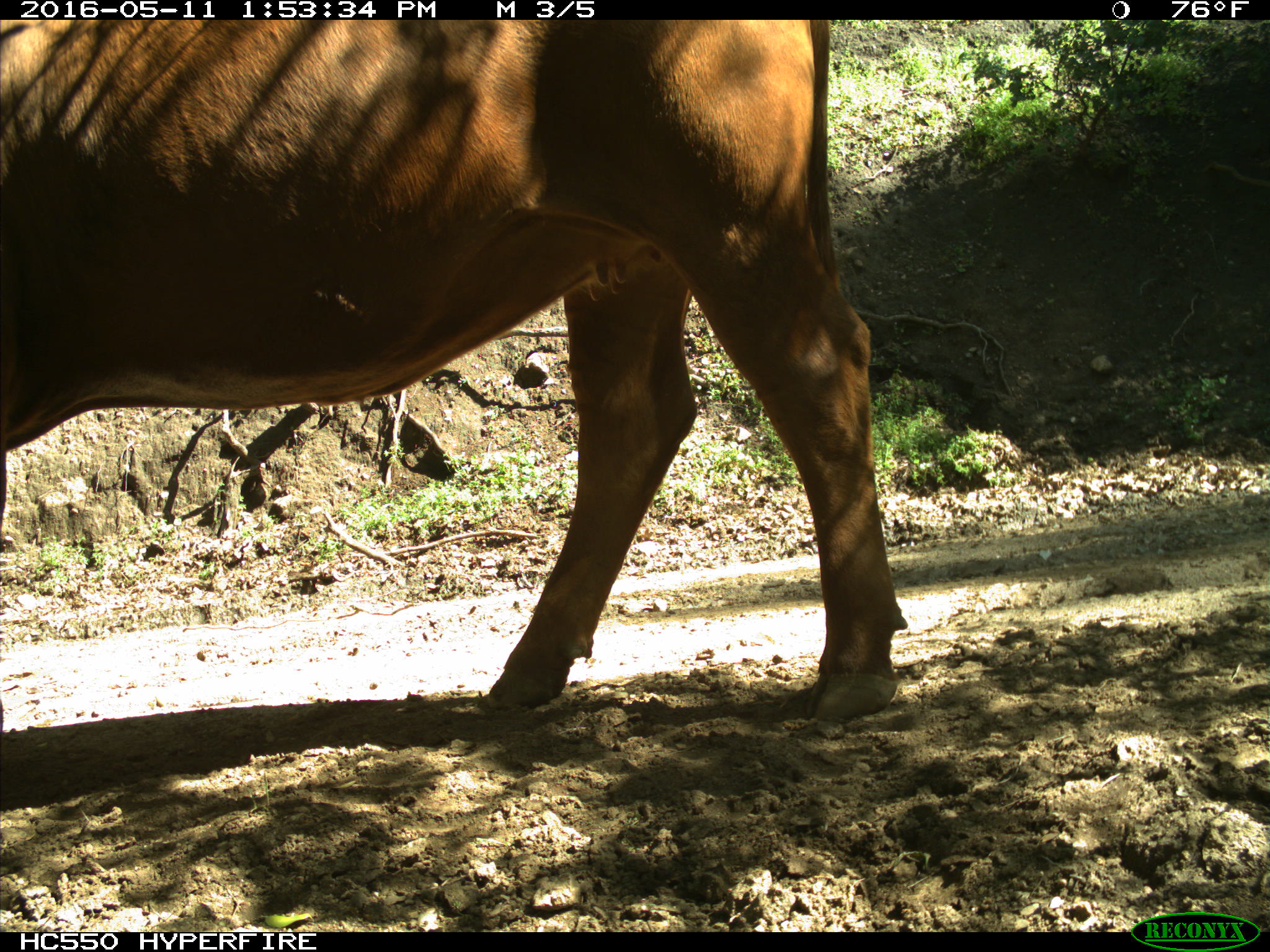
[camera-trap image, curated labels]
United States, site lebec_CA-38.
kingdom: Animalia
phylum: Chordata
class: Mammalia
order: Artiodactyla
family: Bovidae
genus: Bos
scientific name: Bos taurus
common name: domestic cow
Bos taurus (domestic cow).